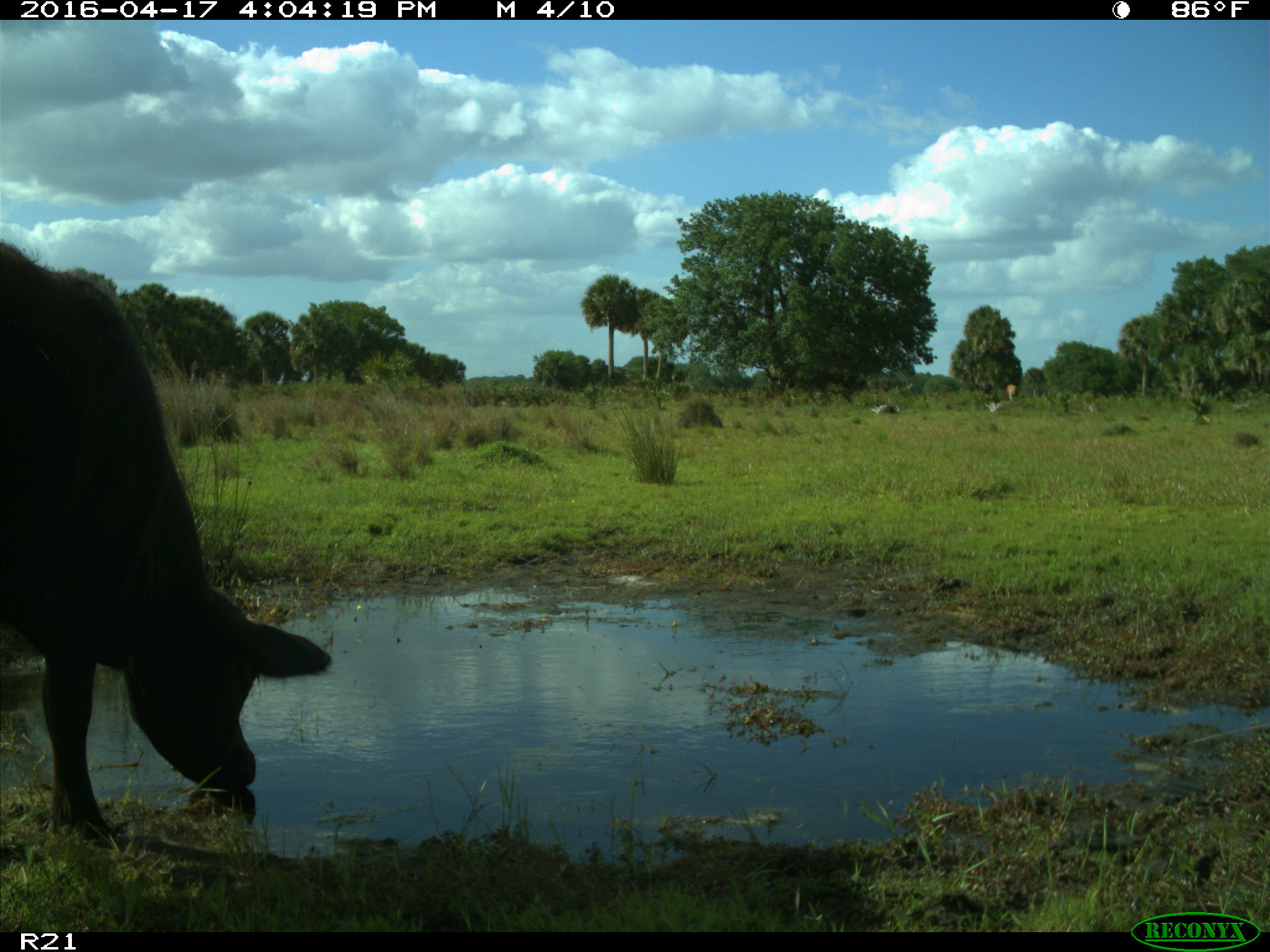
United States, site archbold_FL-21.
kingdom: Animalia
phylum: Chordata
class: Mammalia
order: Artiodactyla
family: Bovidae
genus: Bos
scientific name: Bos taurus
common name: domestic cow